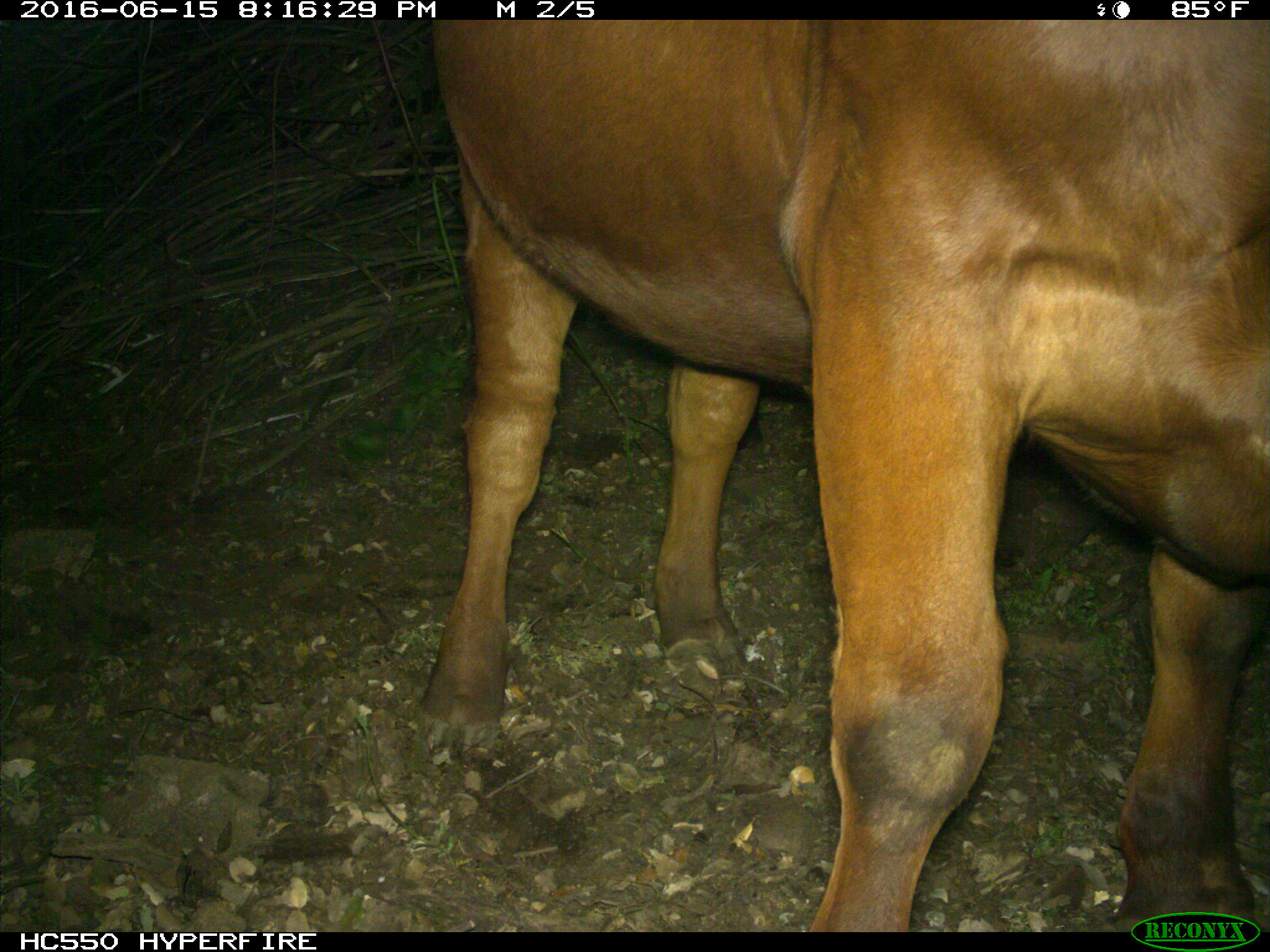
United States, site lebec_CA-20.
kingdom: Animalia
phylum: Chordata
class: Mammalia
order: Artiodactyla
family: Bovidae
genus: Bos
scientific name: Bos taurus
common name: domestic cow